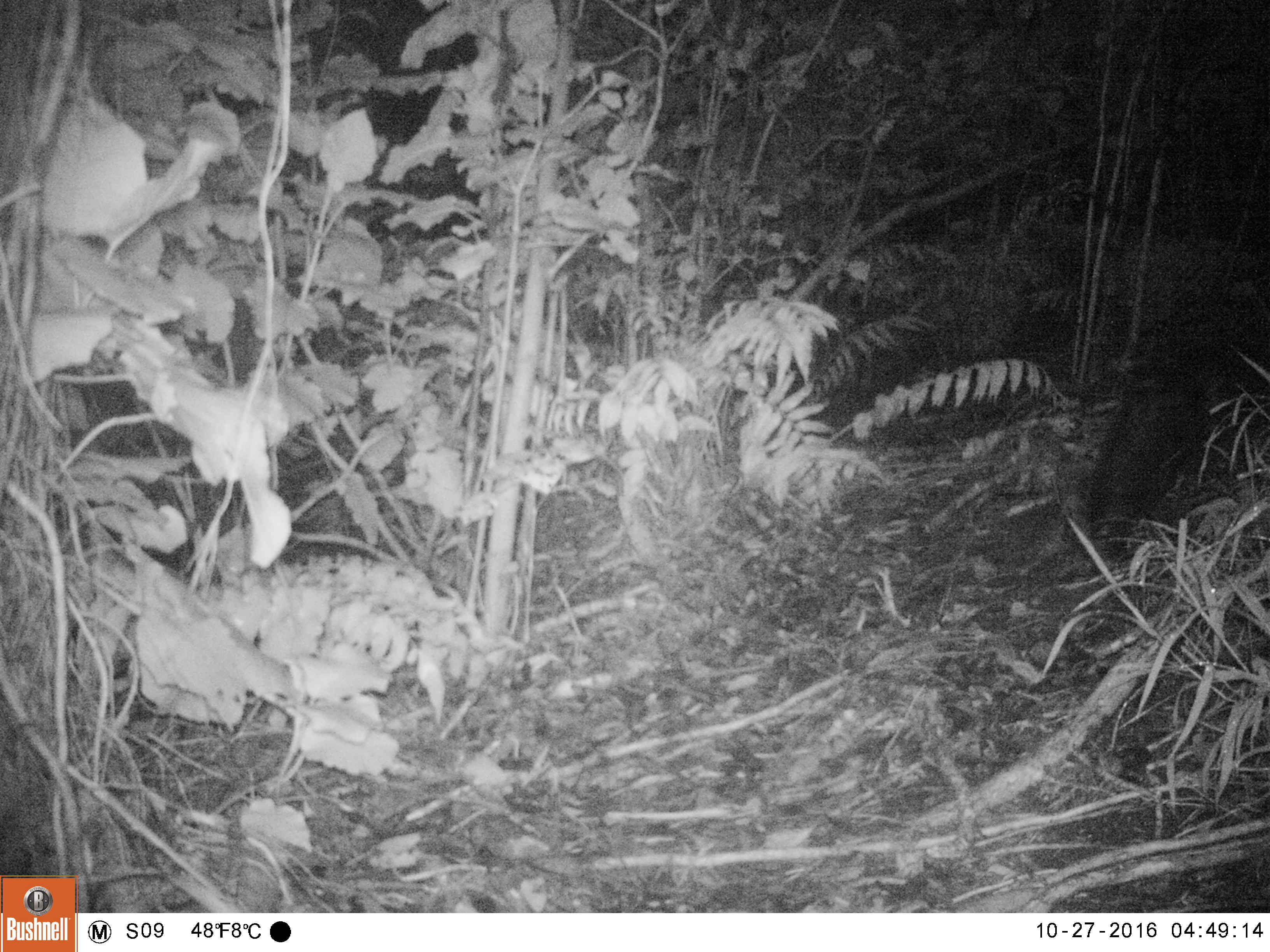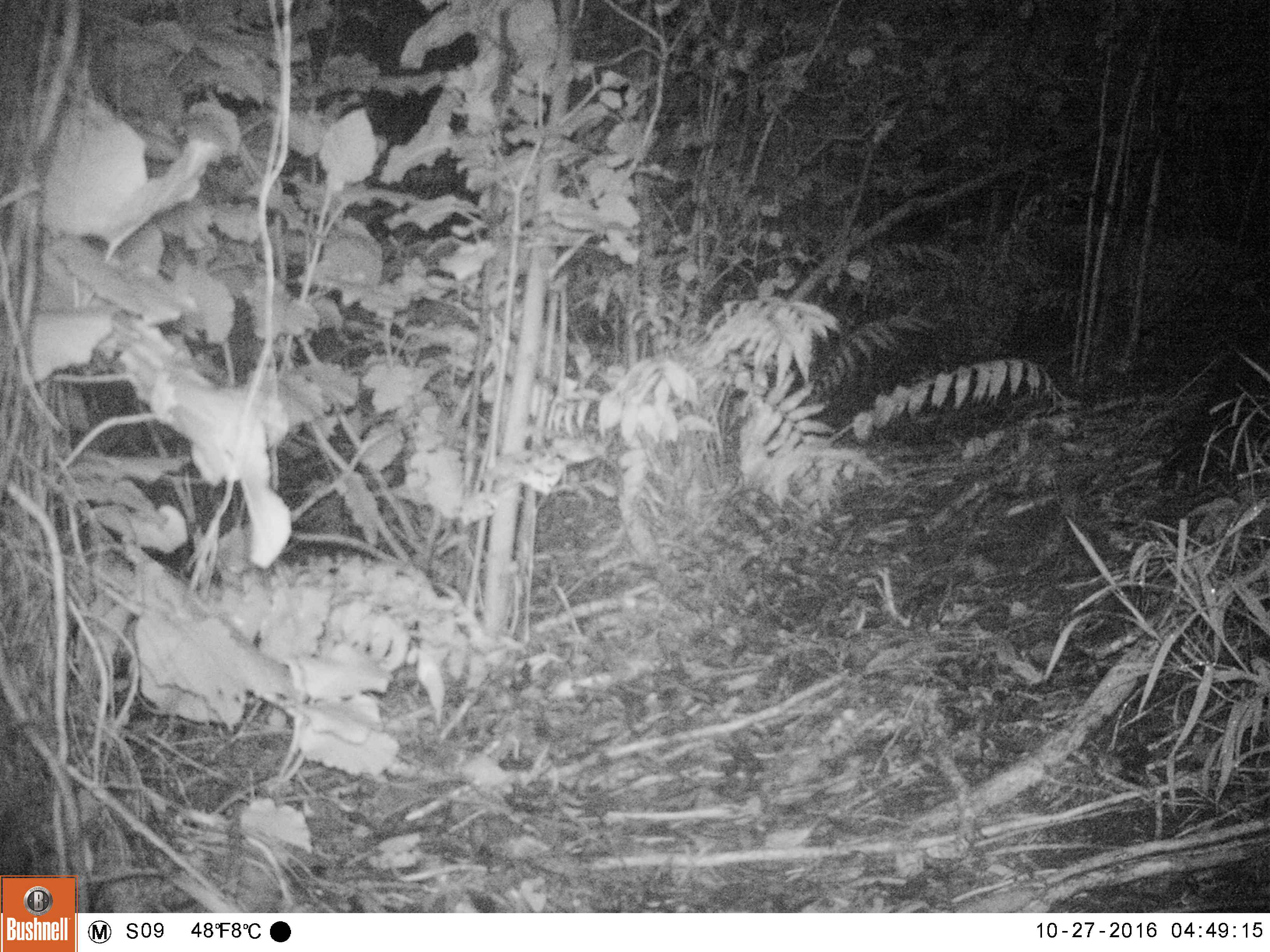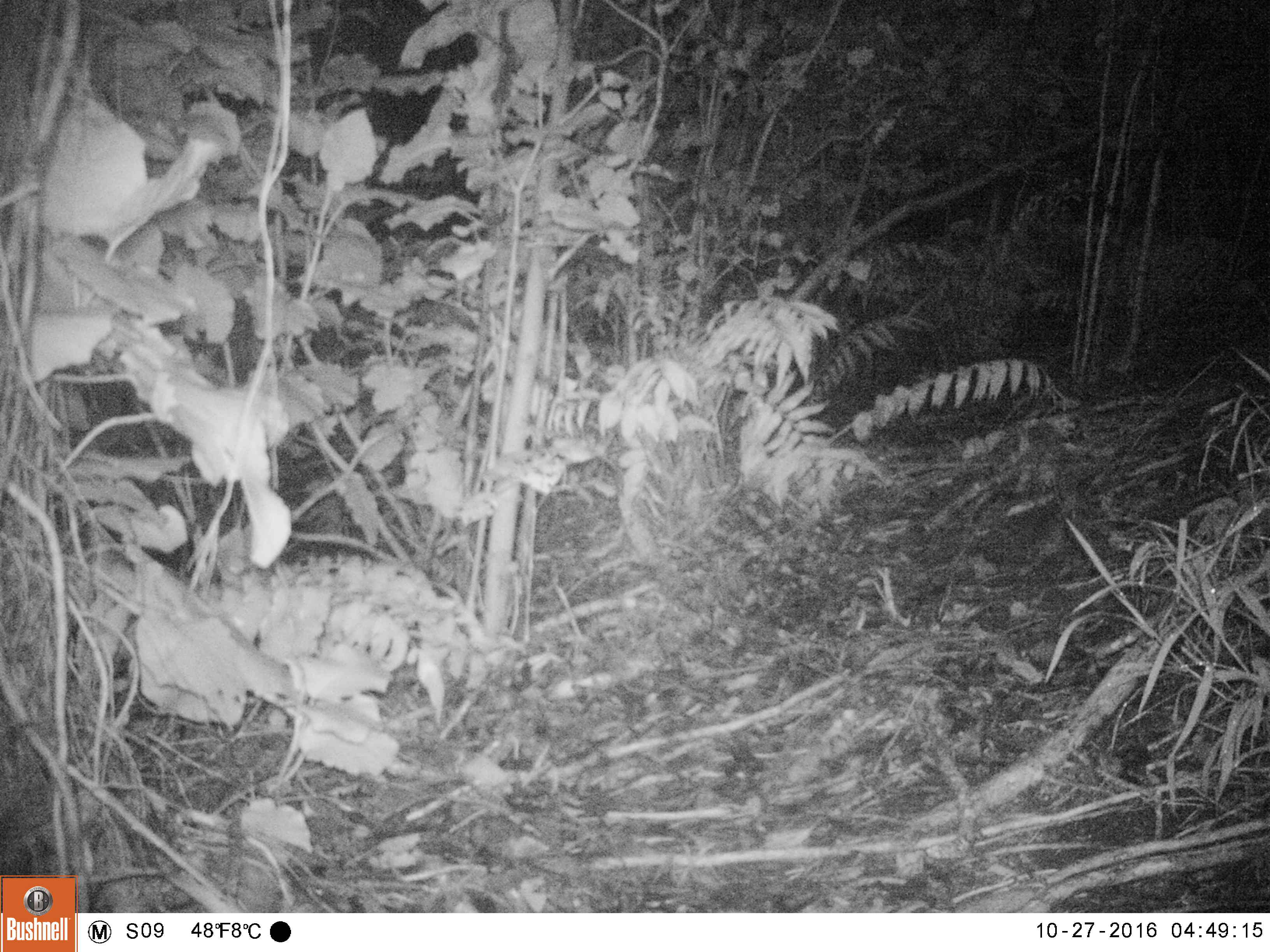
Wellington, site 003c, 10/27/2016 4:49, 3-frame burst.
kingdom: Animalia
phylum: Chordata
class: Mammalia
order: Carnivora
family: Felidae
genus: Felis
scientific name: Felis catus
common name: cat